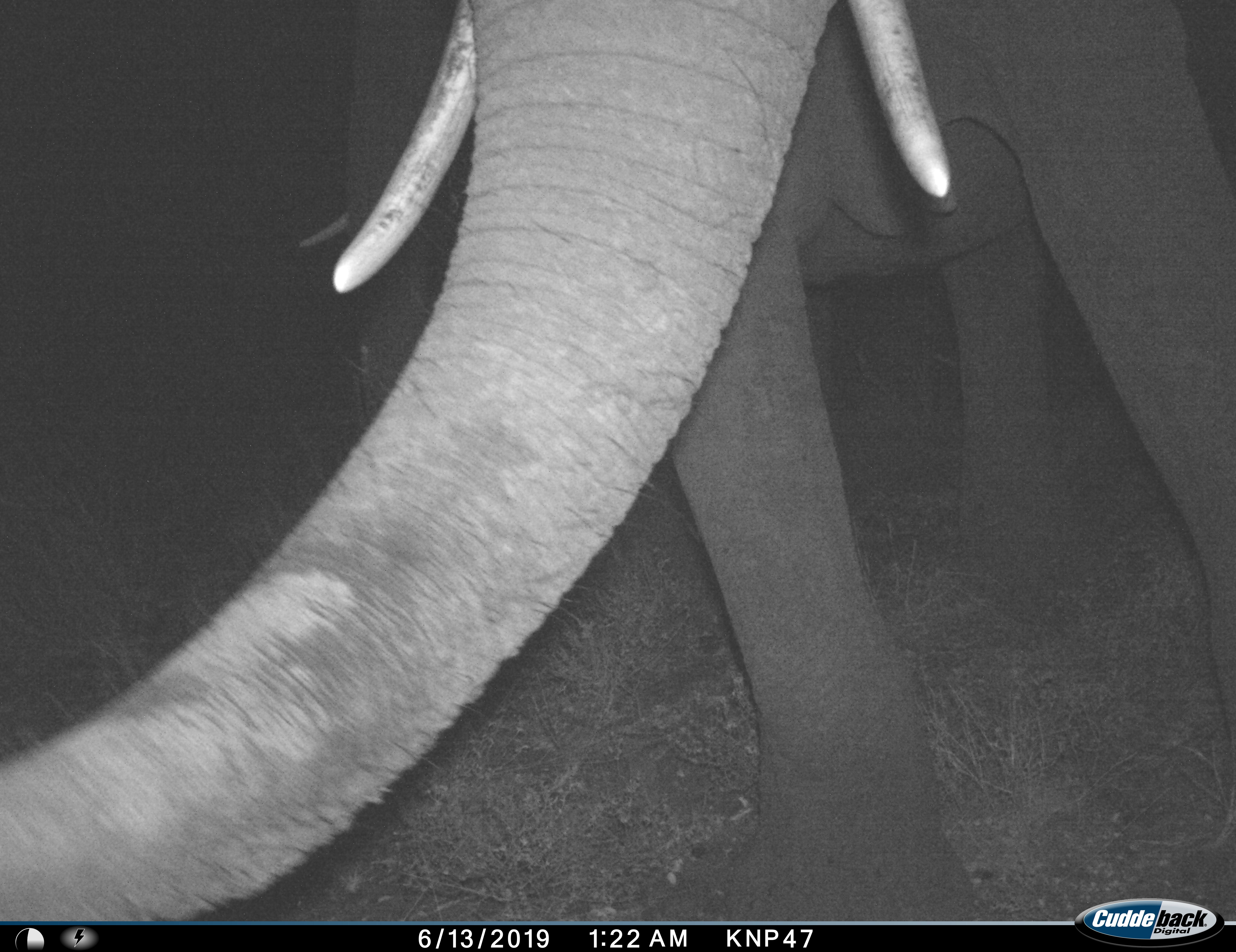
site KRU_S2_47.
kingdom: Animalia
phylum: Chordata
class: Mammalia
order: Proboscidea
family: Elephantidae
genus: Loxodonta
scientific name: Loxodonta africana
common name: african bush elephant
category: elephant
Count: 1.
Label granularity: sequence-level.